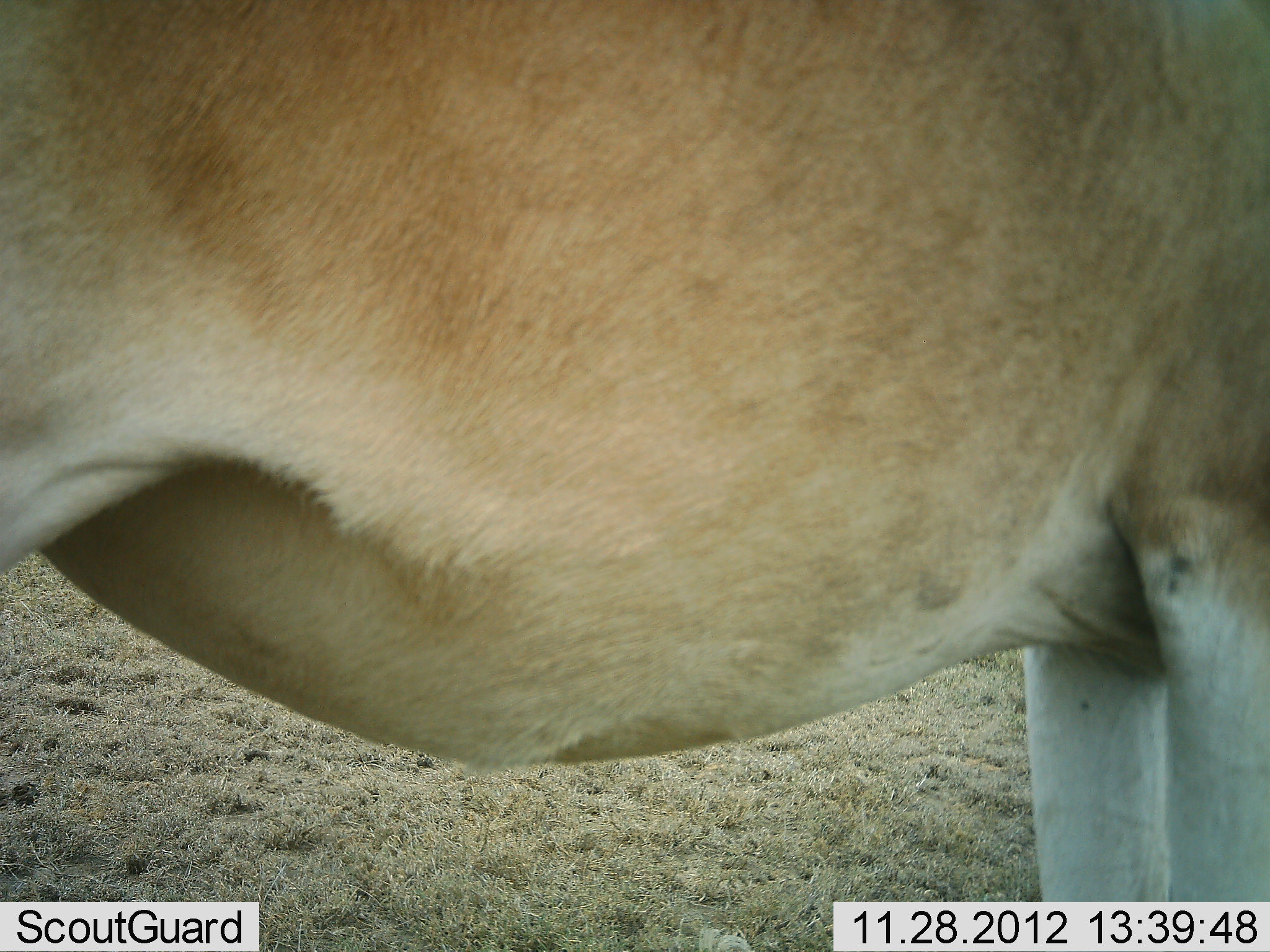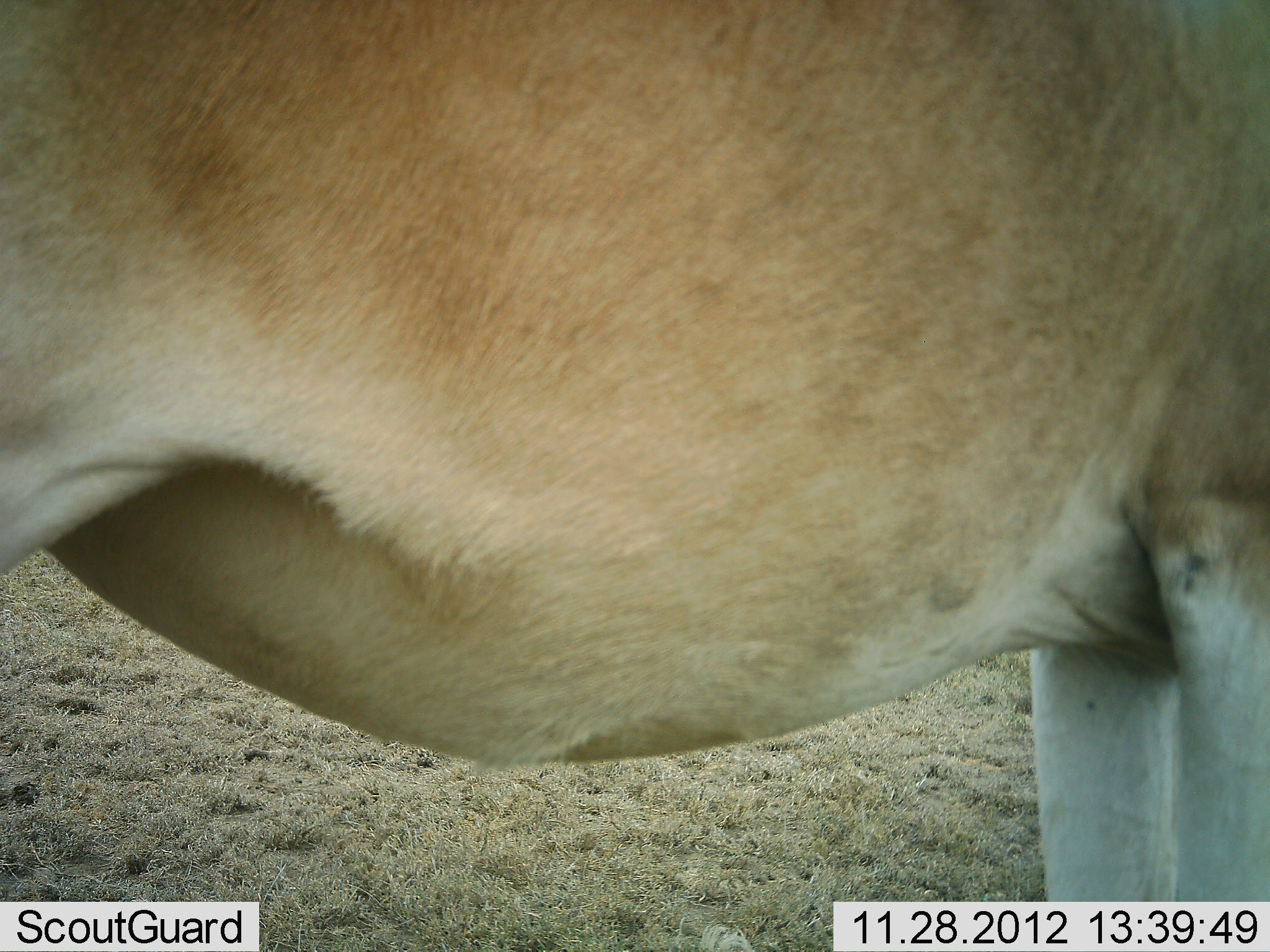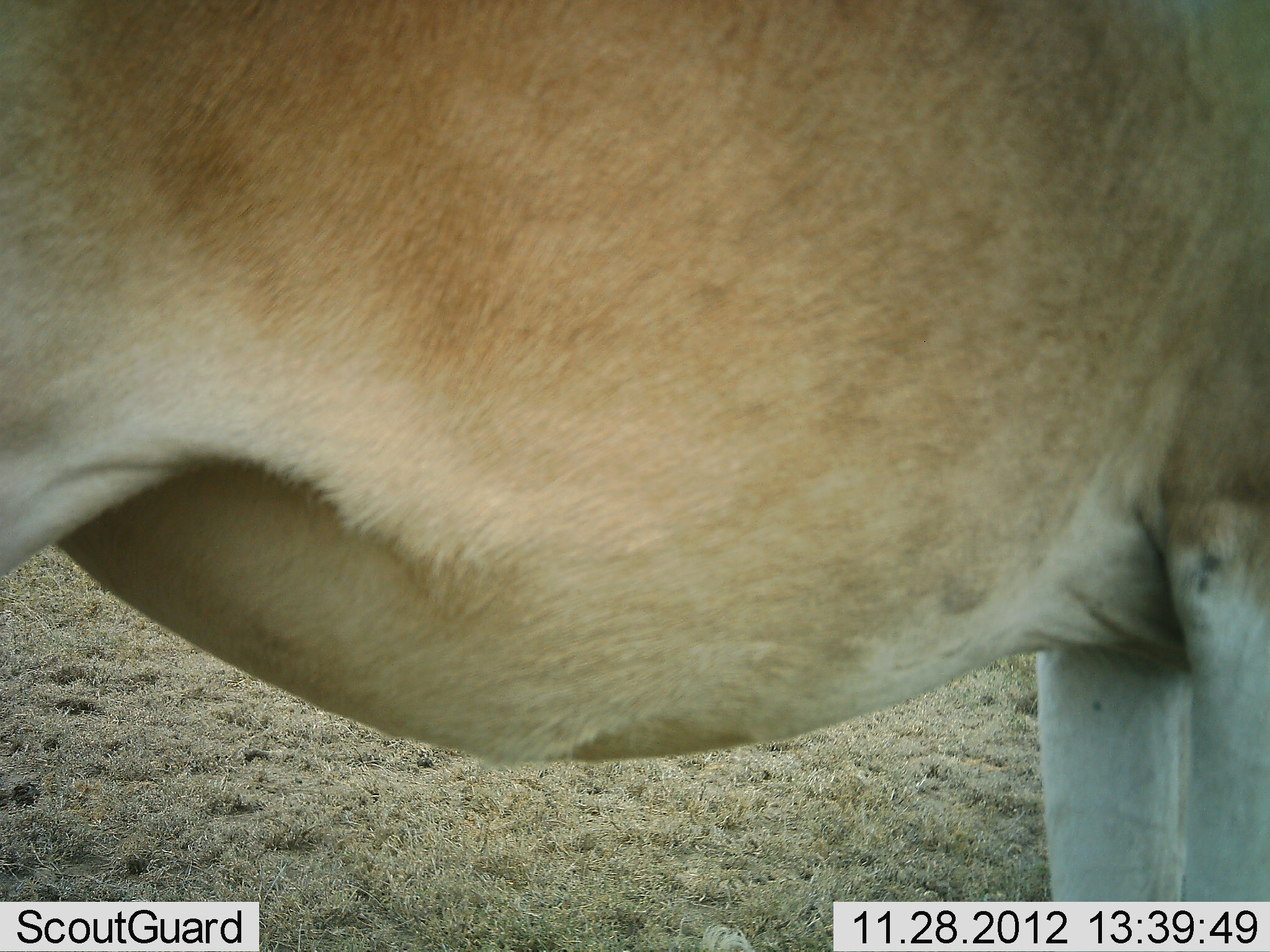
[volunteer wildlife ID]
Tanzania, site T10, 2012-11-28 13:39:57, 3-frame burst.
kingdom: Animalia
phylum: Chordata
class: Mammalia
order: Artiodactyla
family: Bovidae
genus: Alcelaphus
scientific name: Alcelaphus buselaphus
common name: hartebeest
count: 1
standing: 100%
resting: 0%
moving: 0%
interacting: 0%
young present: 0%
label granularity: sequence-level